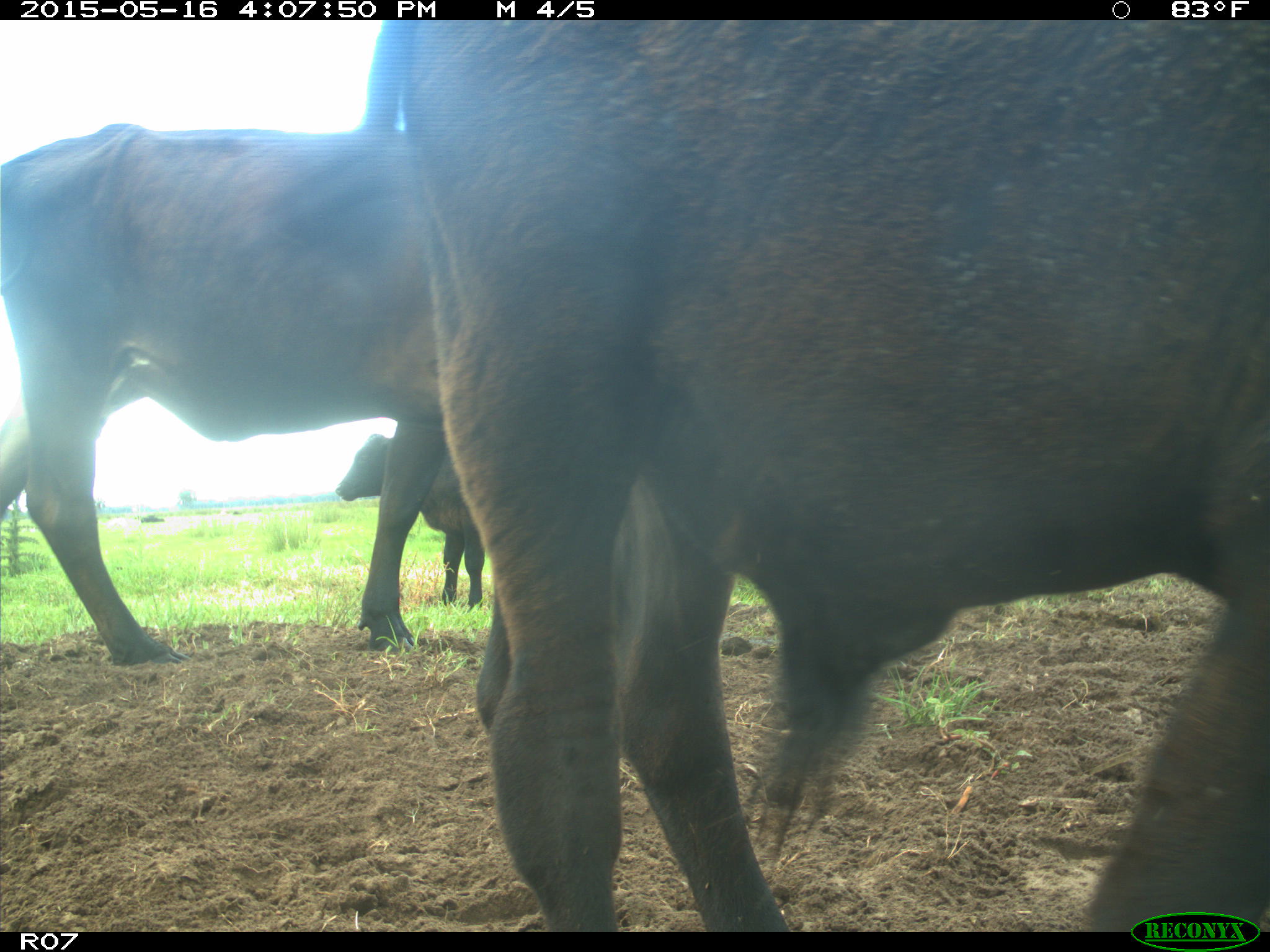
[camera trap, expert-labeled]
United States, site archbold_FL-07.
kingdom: Animalia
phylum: Chordata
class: Mammalia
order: Artiodactyla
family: Bovidae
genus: Bos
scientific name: Bos taurus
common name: domestic cow